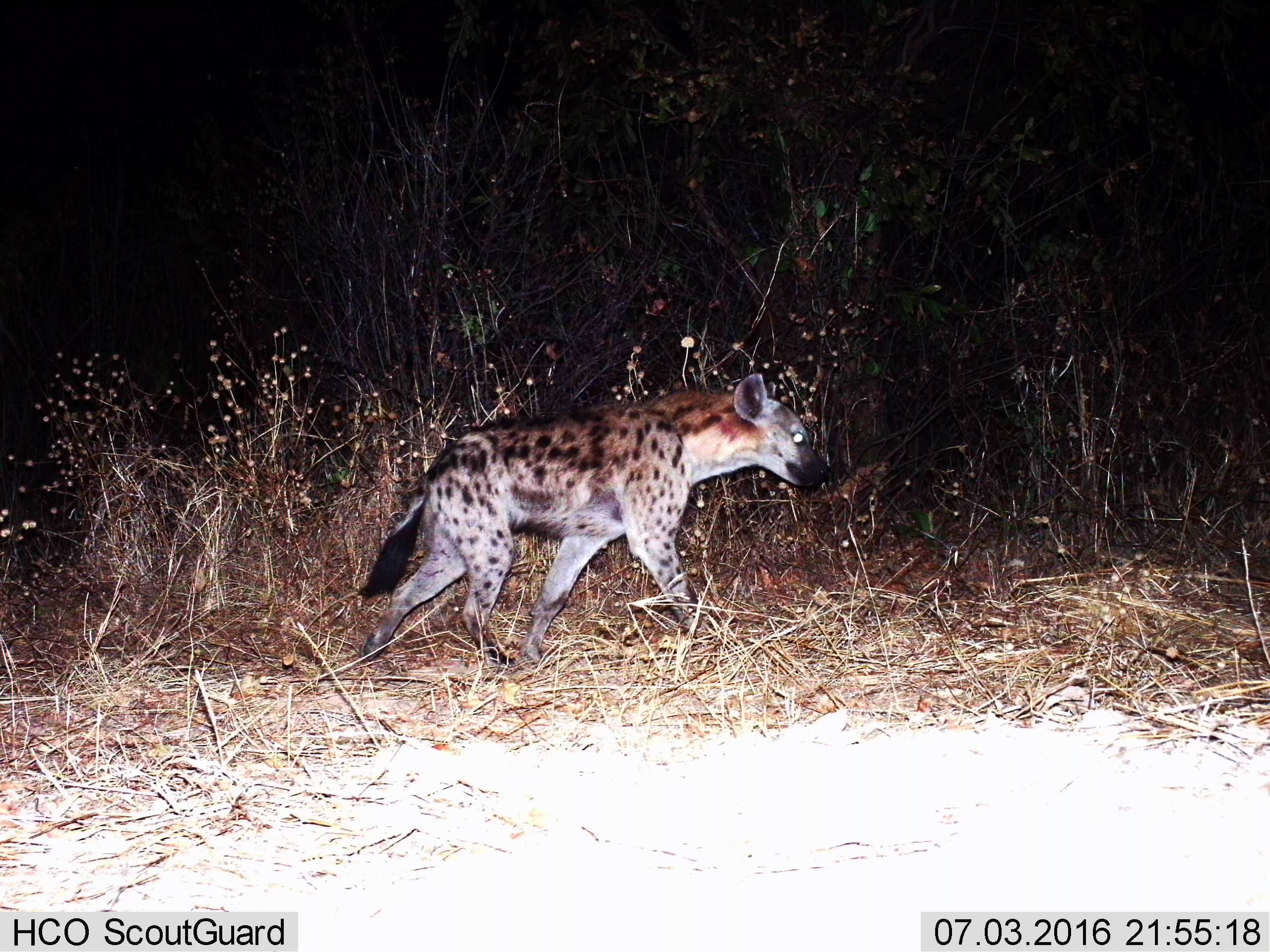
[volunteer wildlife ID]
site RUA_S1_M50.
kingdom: Animalia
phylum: Chordata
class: Mammalia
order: Carnivora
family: Hyaenidae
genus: Crocuta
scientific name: Crocuta crocuta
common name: spotted hyena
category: hyenaspotted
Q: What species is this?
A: Hyenaspotted (spotted hyena) (Crocuta crocuta).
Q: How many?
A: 1.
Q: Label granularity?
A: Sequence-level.